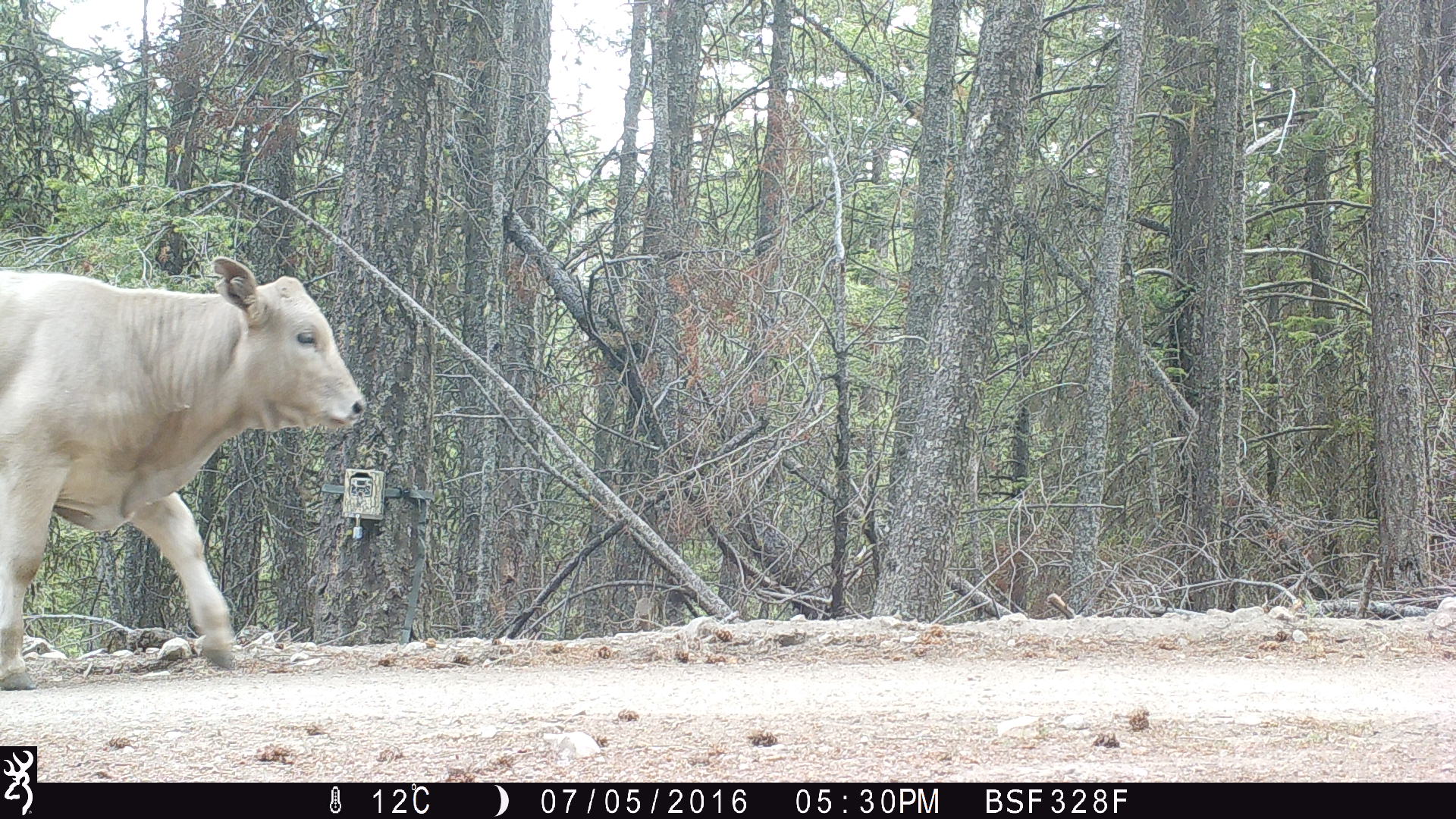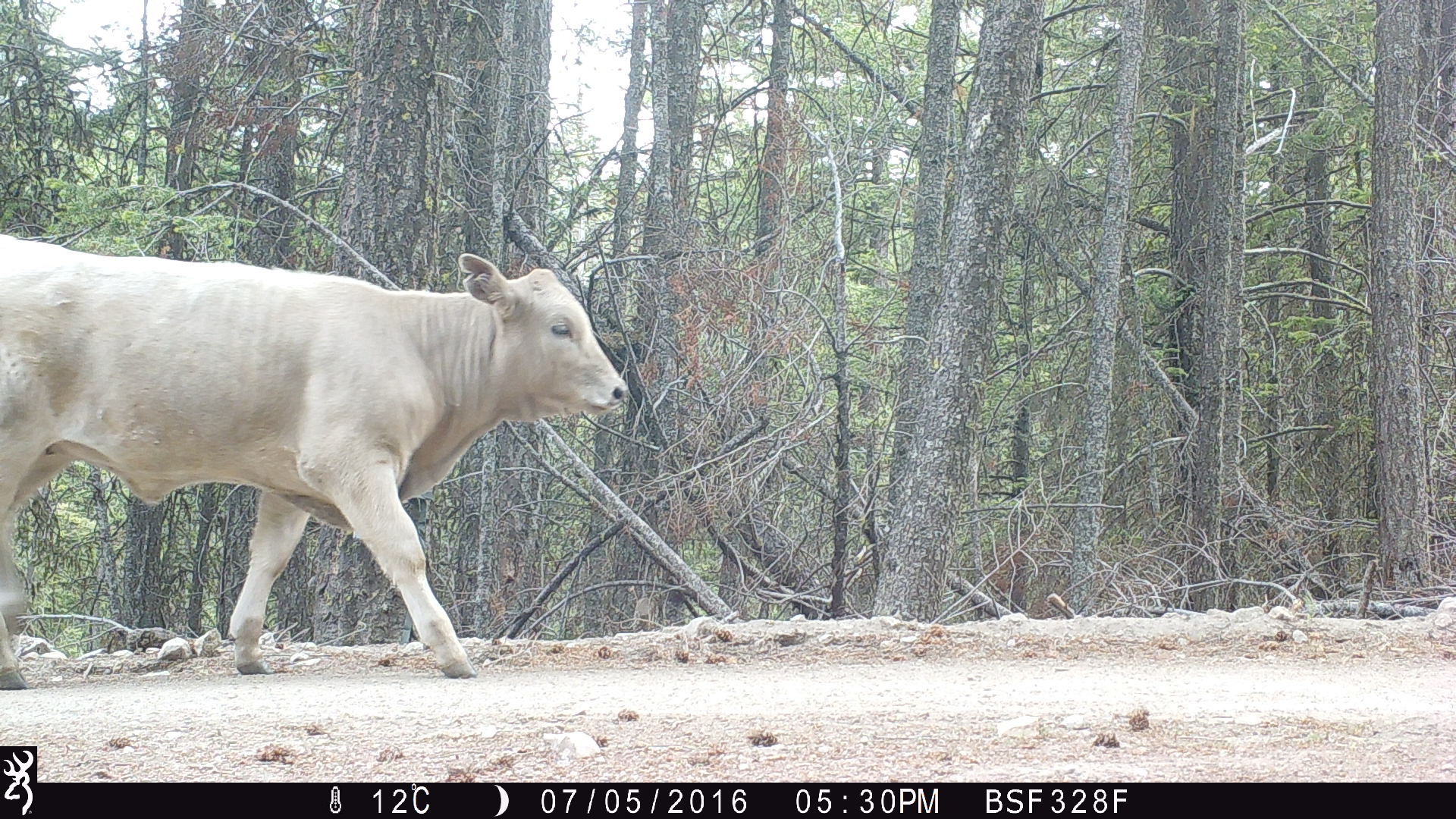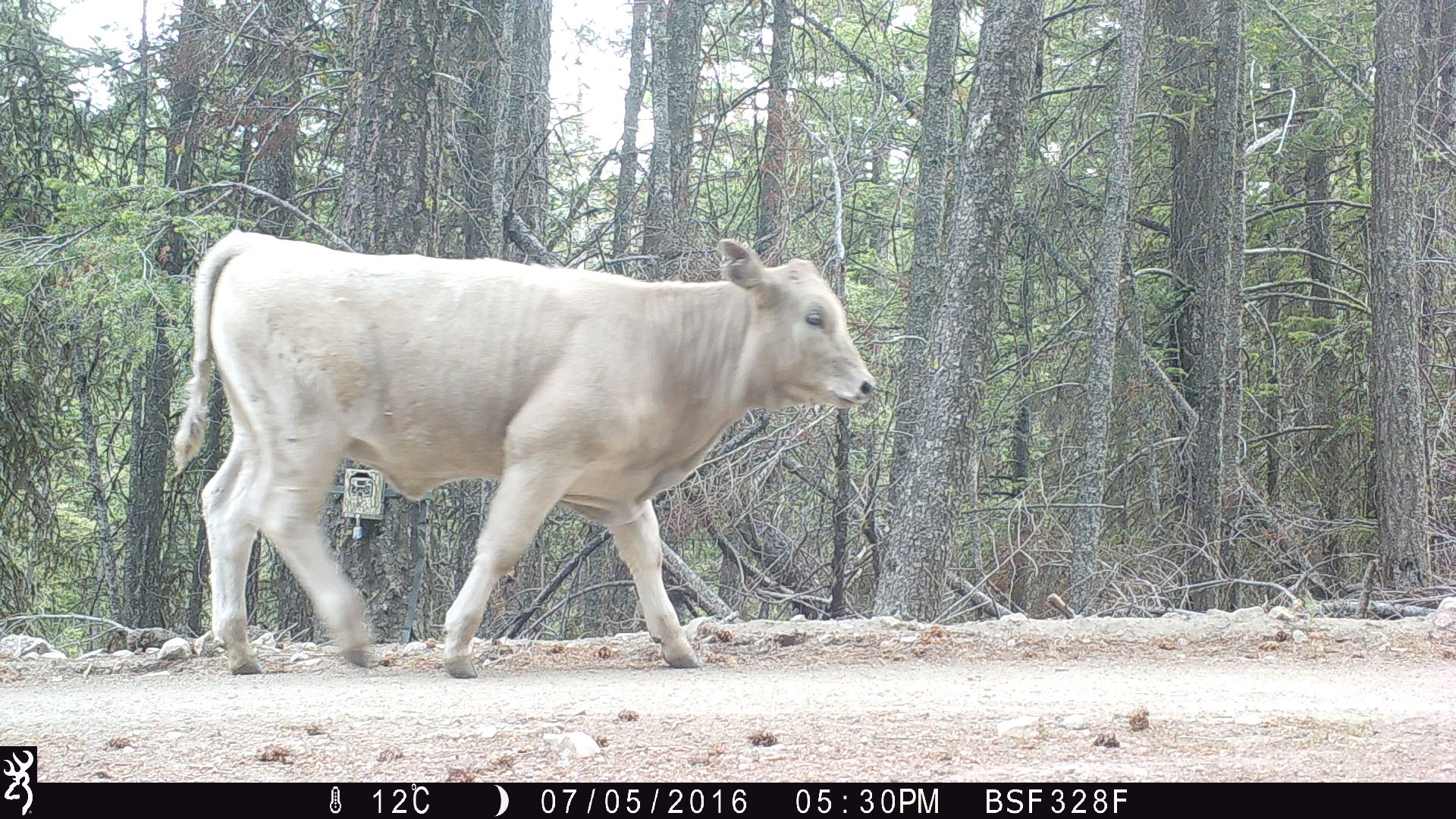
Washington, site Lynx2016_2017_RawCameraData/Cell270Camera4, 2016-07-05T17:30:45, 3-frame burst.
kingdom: Animalia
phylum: Chordata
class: Mammalia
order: Artiodactyla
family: Bovidae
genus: Bos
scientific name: Bos taurus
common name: domestic cattle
Domestic cattle (Bos taurus). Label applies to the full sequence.